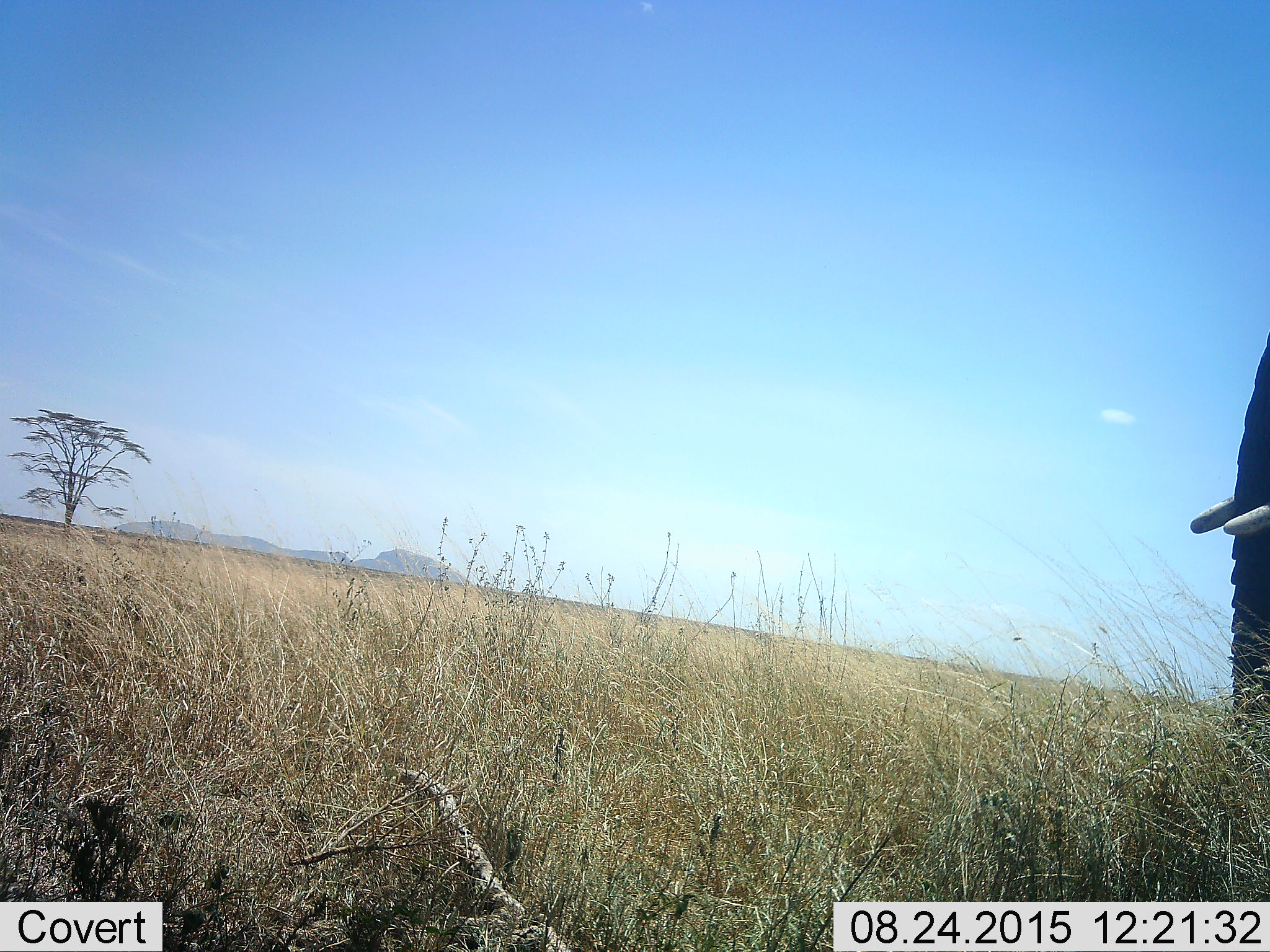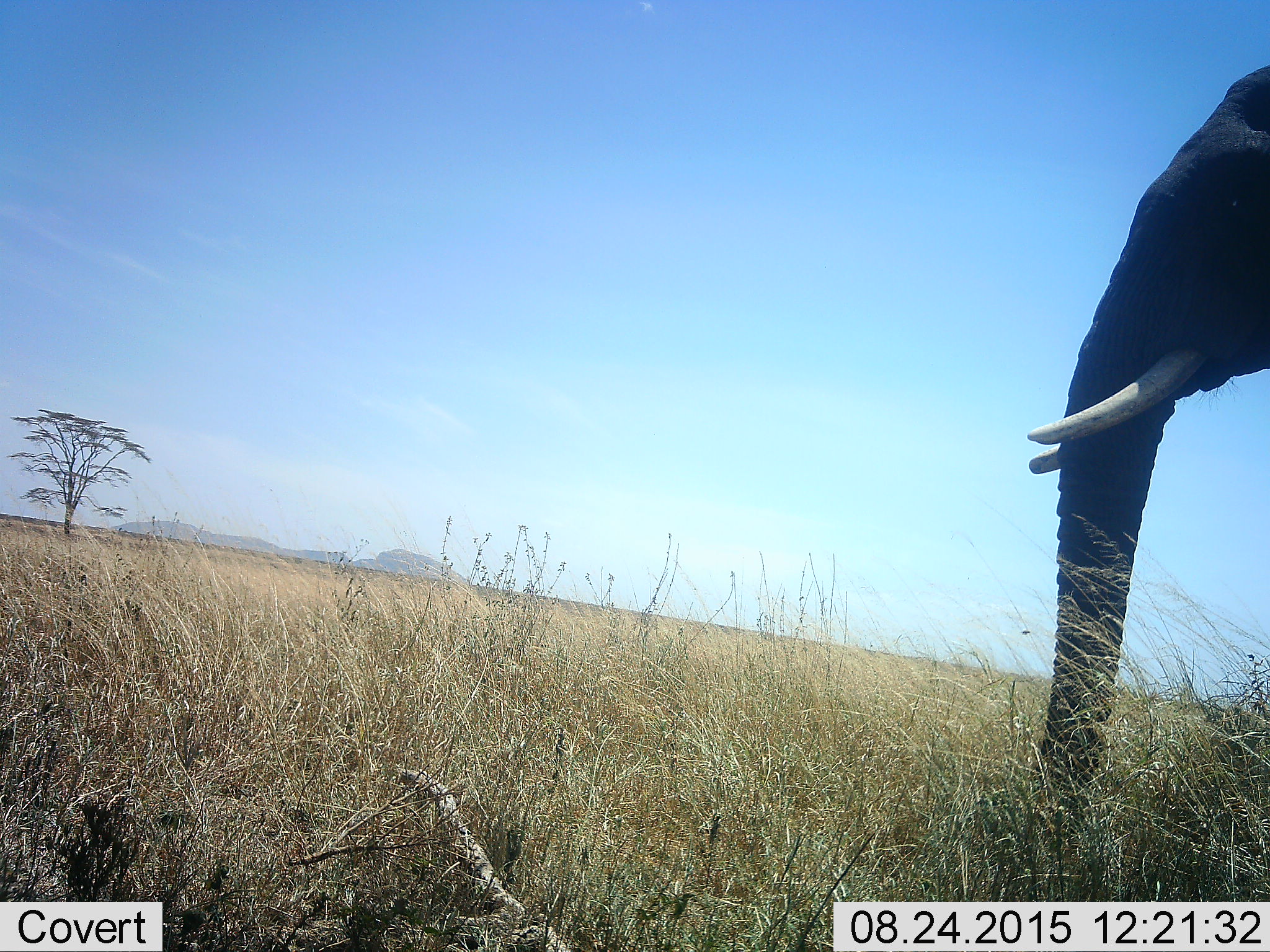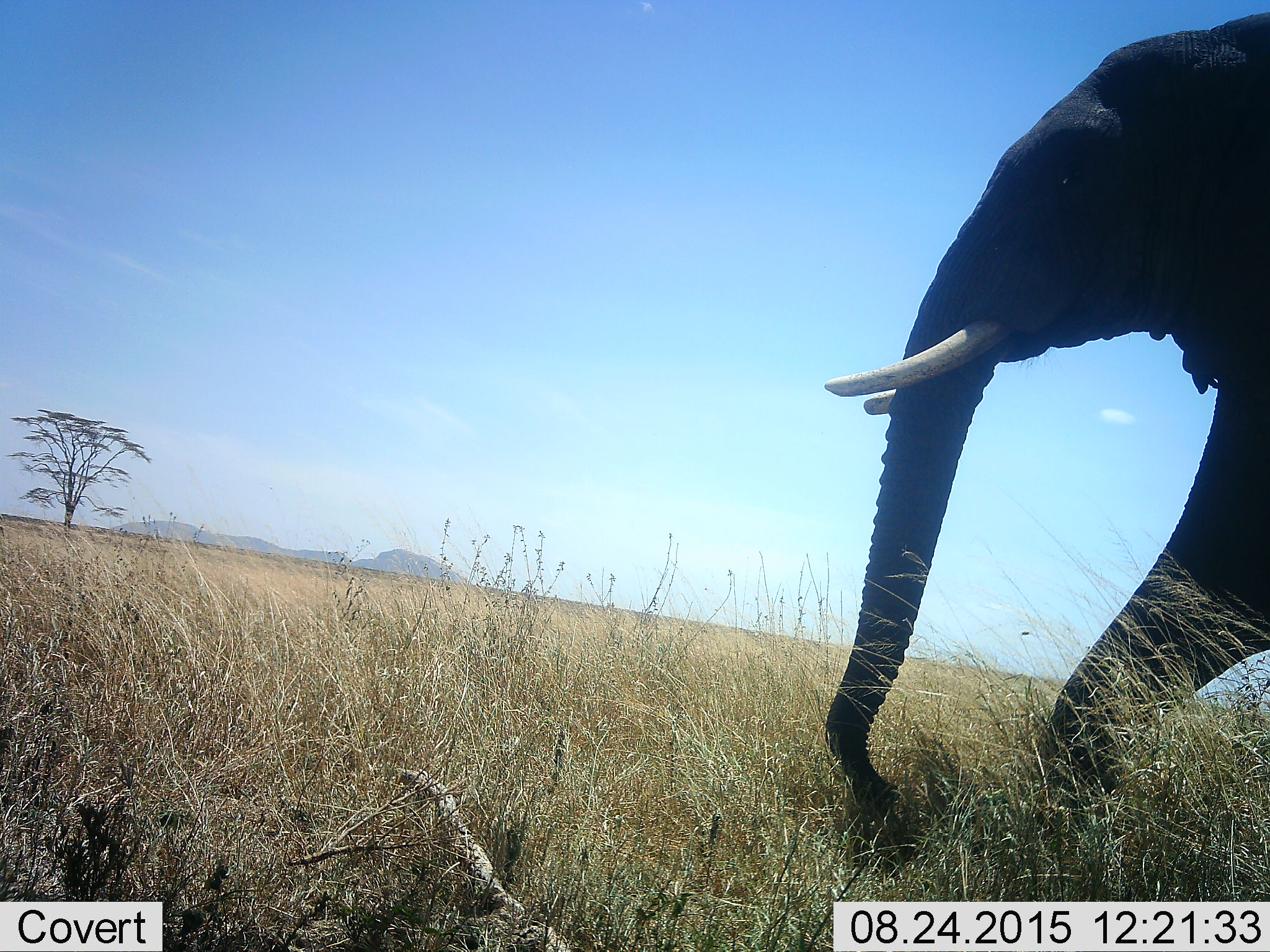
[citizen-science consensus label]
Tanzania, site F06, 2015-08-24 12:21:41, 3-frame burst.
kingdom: Animalia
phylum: Chordata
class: Mammalia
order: Proboscidea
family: Elephantidae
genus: Loxodonta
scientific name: Loxodonta africana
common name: african bush elephant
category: elephant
Elephant (african bush elephant) (Loxodonta africana), count 1. Behavior (volunteer vote fractions): standing 11%, resting 0%, moving 89%, interacting 0%. Young present (vote fraction): 0%. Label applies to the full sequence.